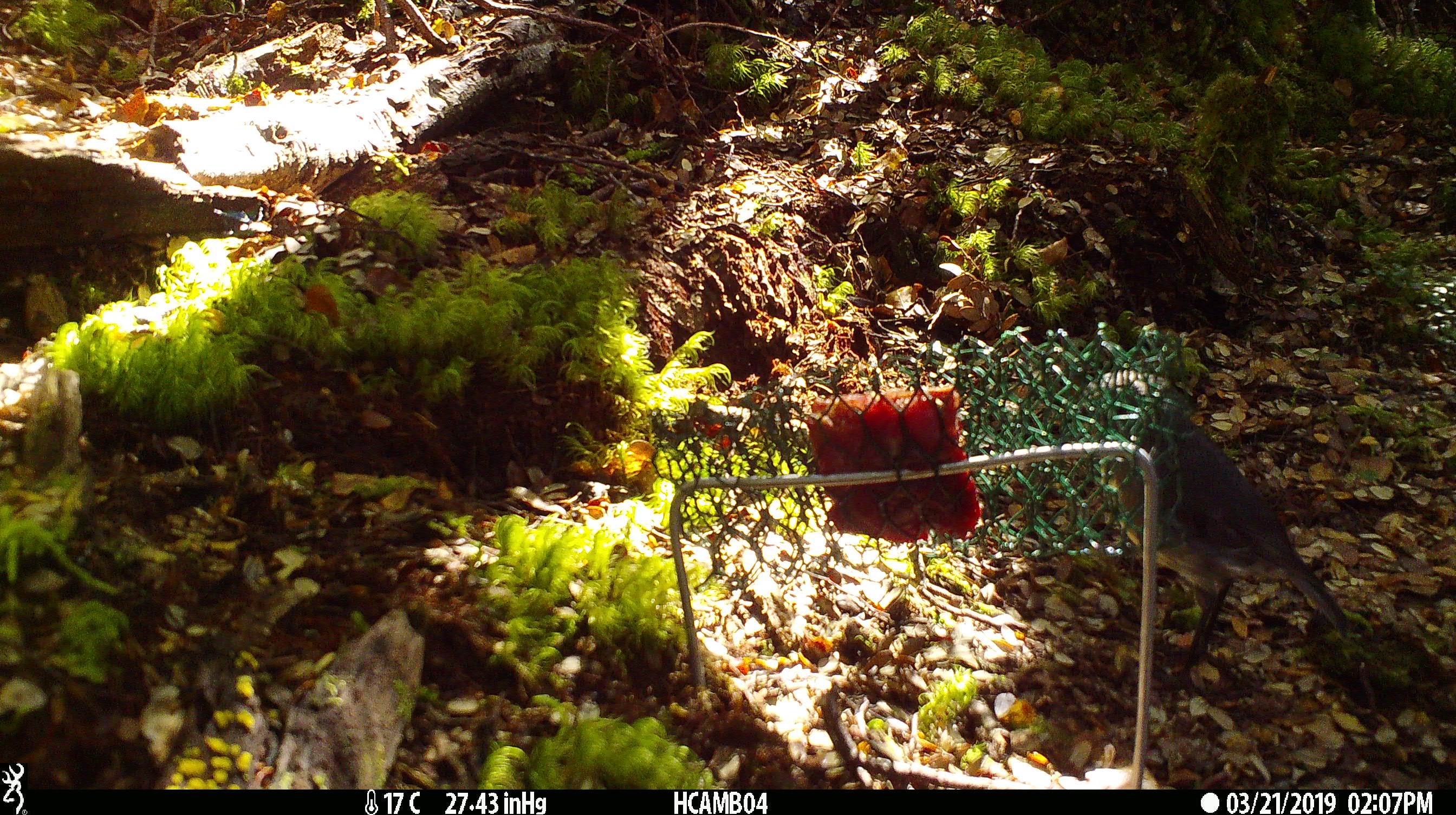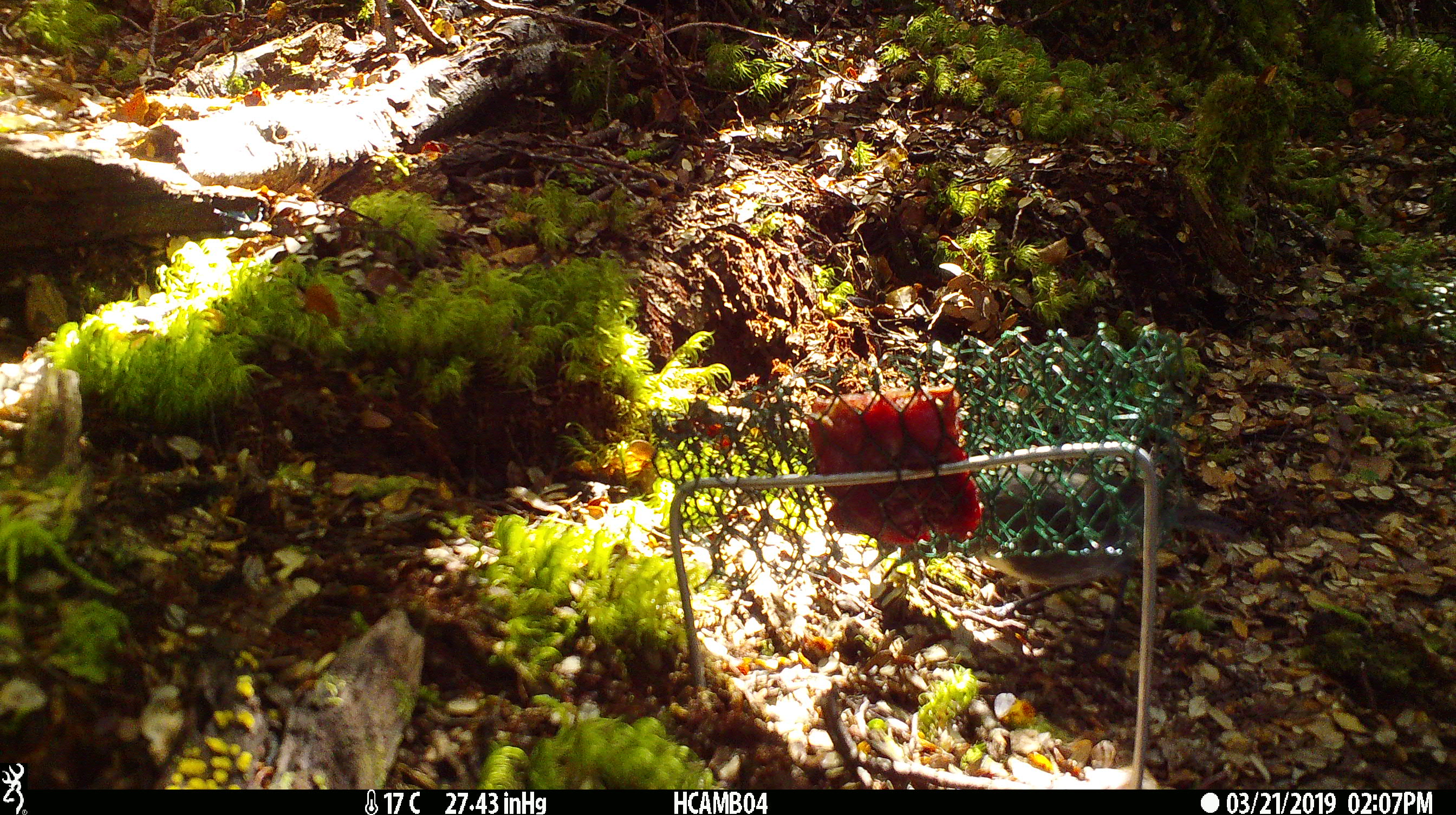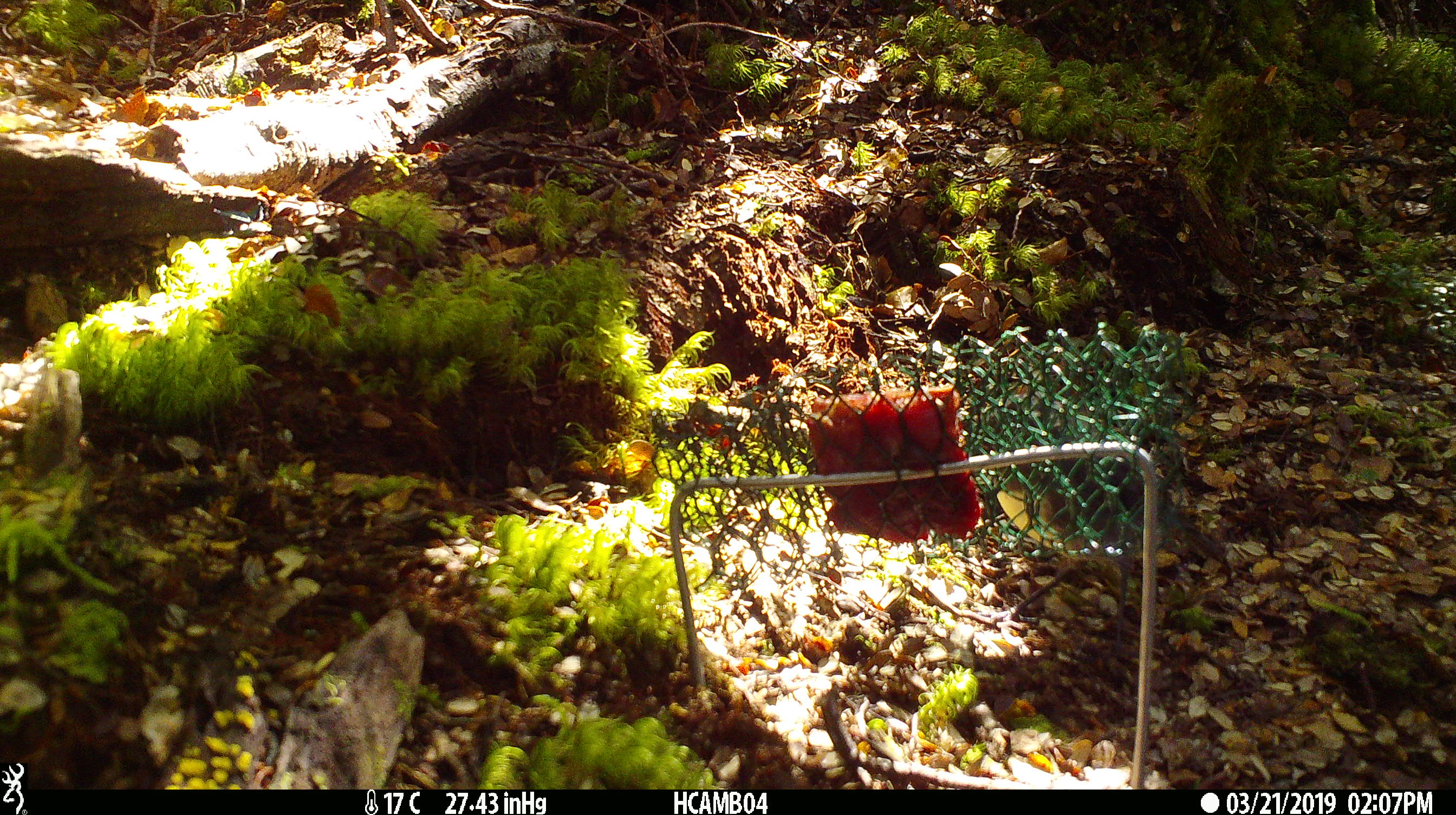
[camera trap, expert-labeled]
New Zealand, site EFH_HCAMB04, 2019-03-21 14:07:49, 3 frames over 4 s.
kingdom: Animalia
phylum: Chordata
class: Aves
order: Passeriformes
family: Petroicidae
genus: Petroica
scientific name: Petroica australis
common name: new zealand robin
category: robin